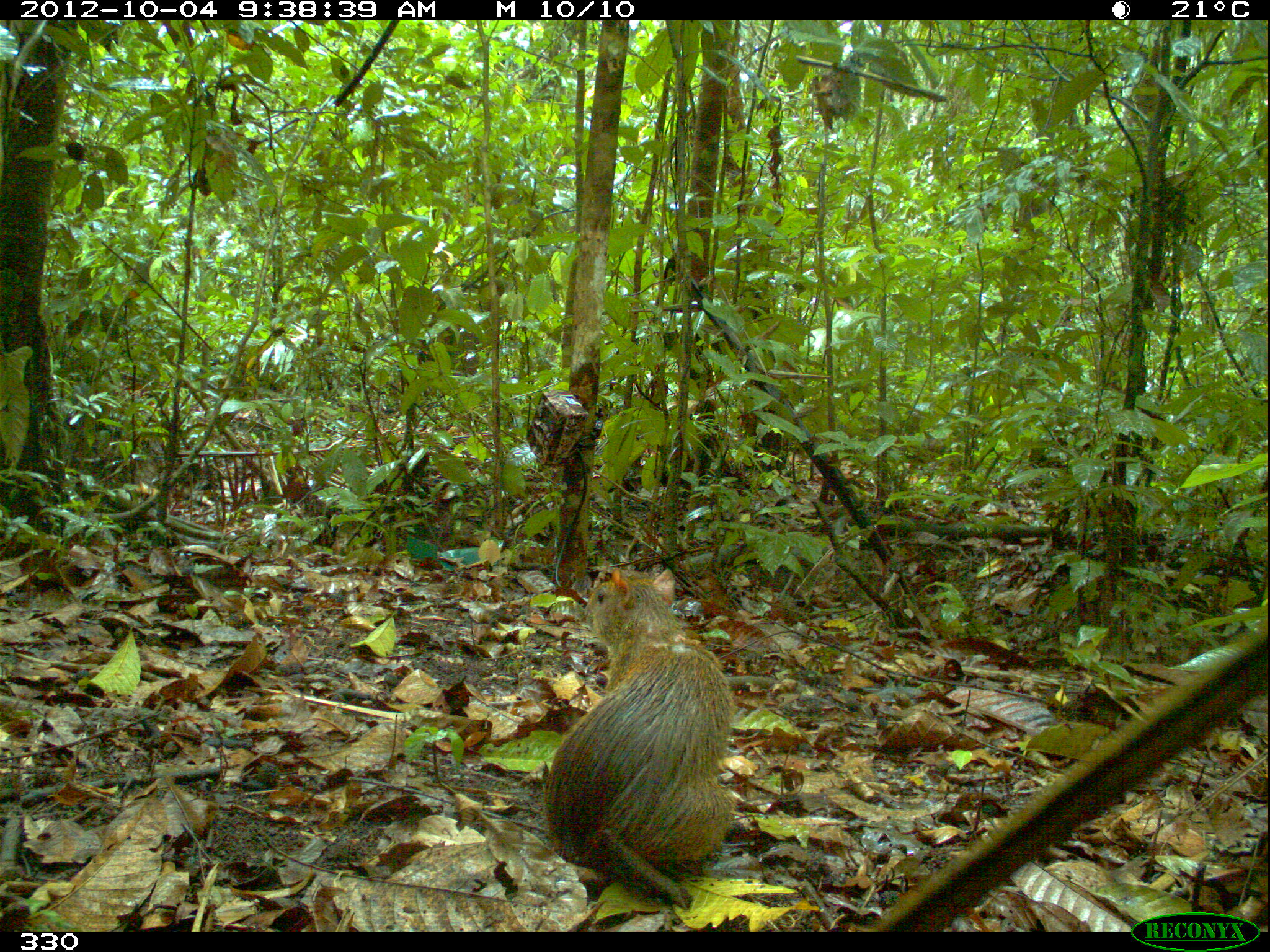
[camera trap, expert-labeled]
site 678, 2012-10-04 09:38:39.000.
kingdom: Animalia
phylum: Chordata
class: Mammalia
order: Rodentia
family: Dasyproctidae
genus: Dasyprocta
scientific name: Dasyprocta punctata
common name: central american agouti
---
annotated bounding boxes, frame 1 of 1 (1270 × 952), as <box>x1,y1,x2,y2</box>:
dasyprocta punctata: <box>541,563,737,907</box>